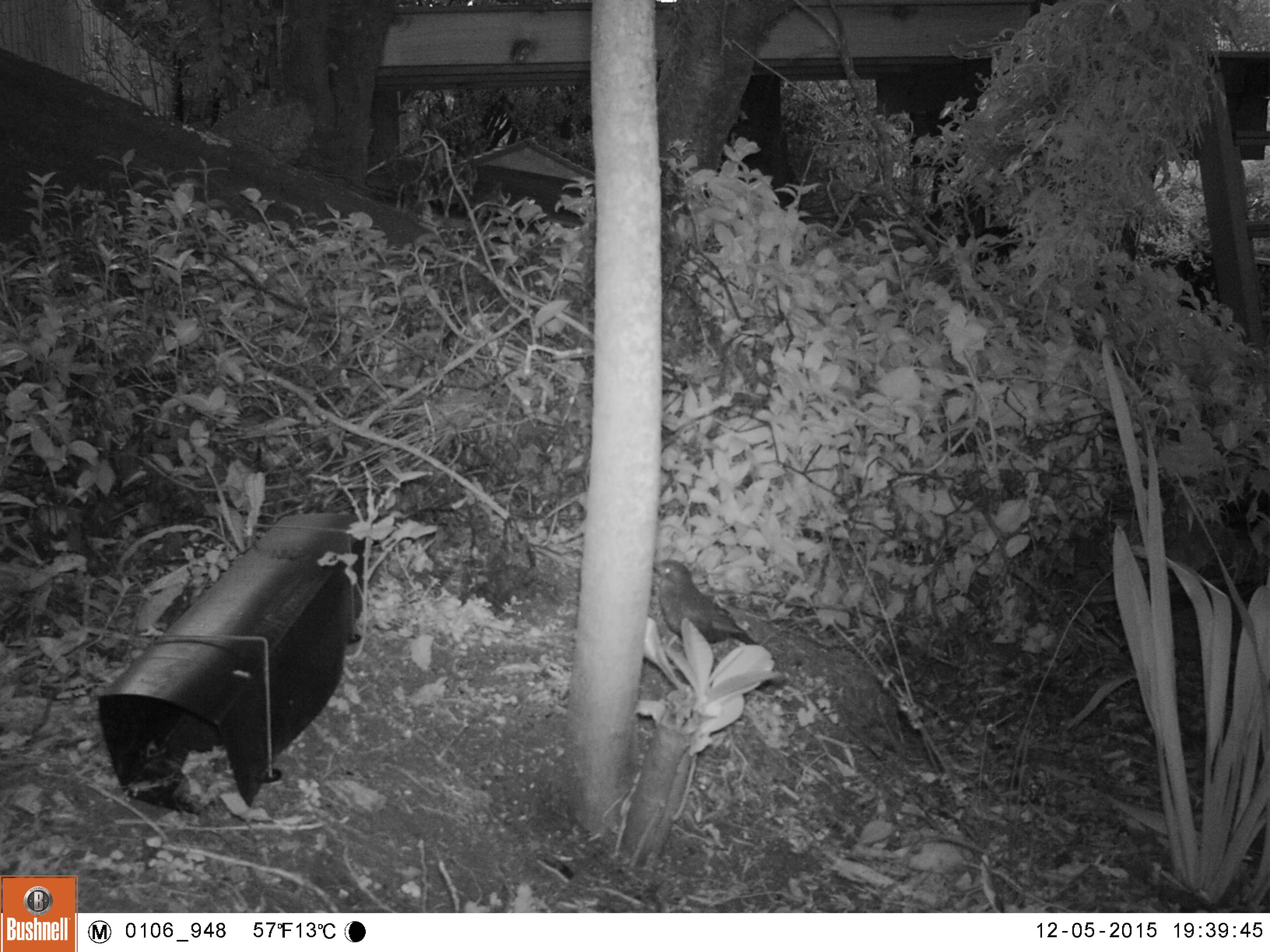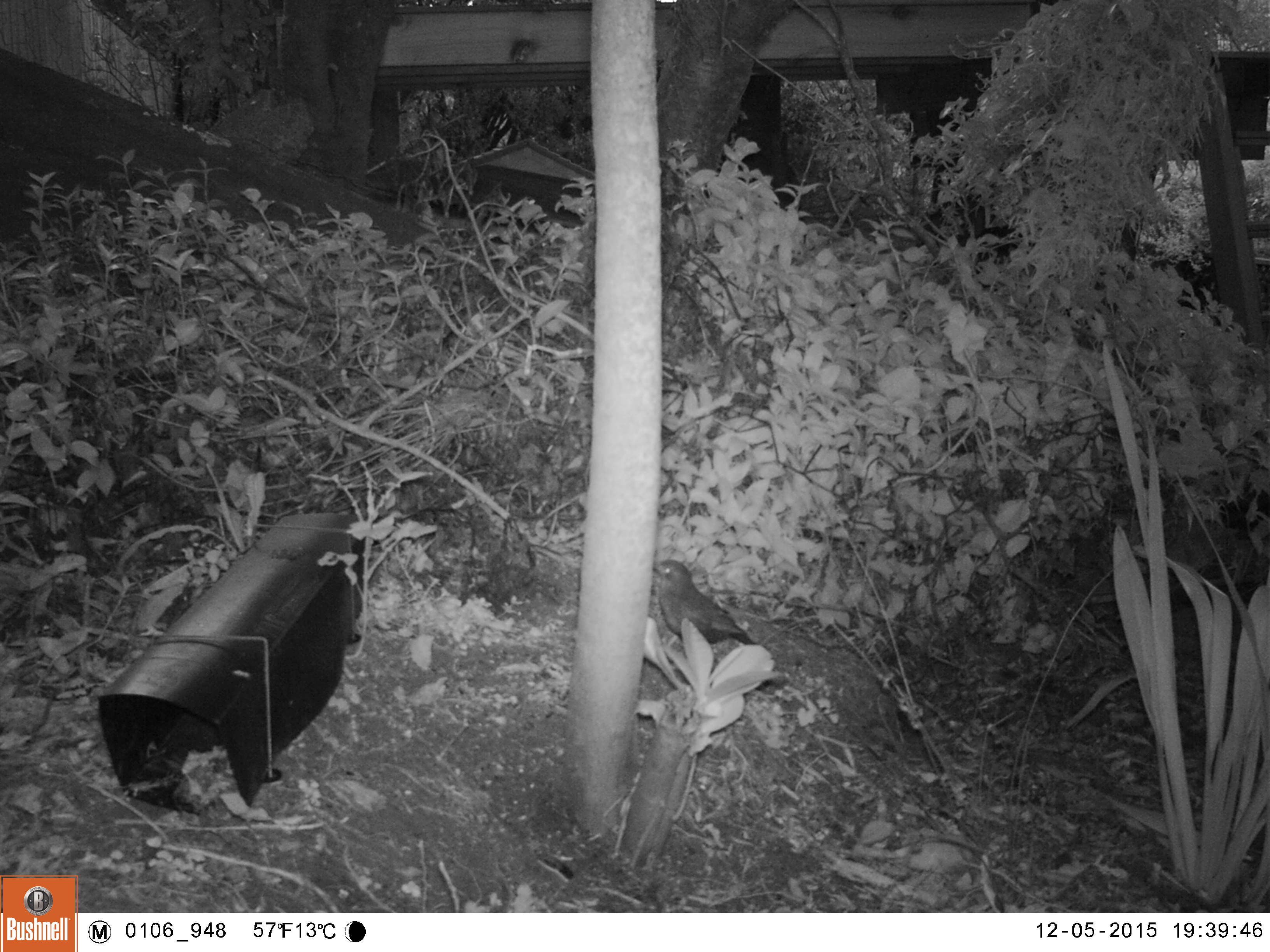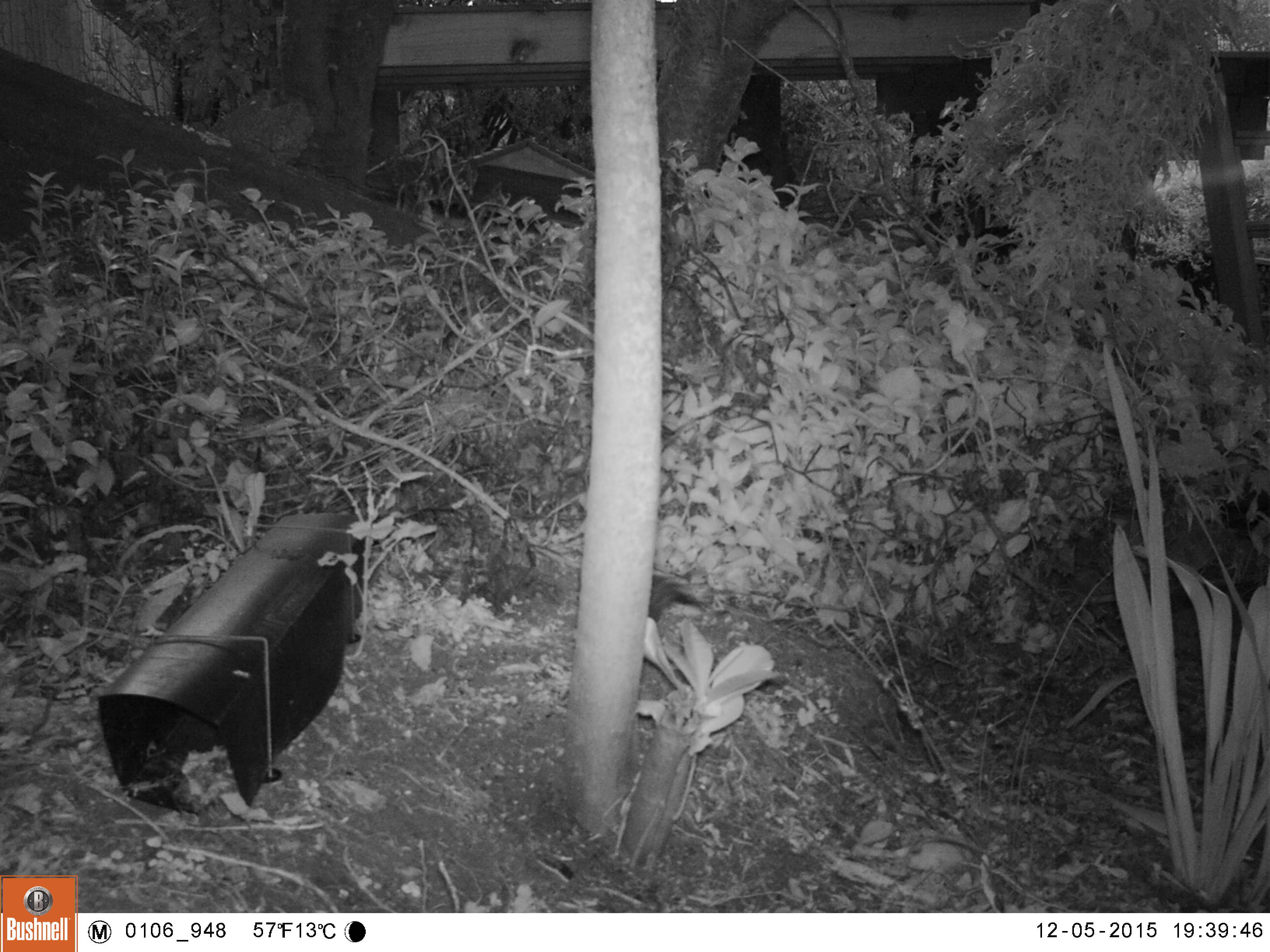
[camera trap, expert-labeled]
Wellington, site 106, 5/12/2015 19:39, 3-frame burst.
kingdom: Animalia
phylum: Chordata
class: Aves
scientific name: Aves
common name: bird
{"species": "bird (Aves)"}